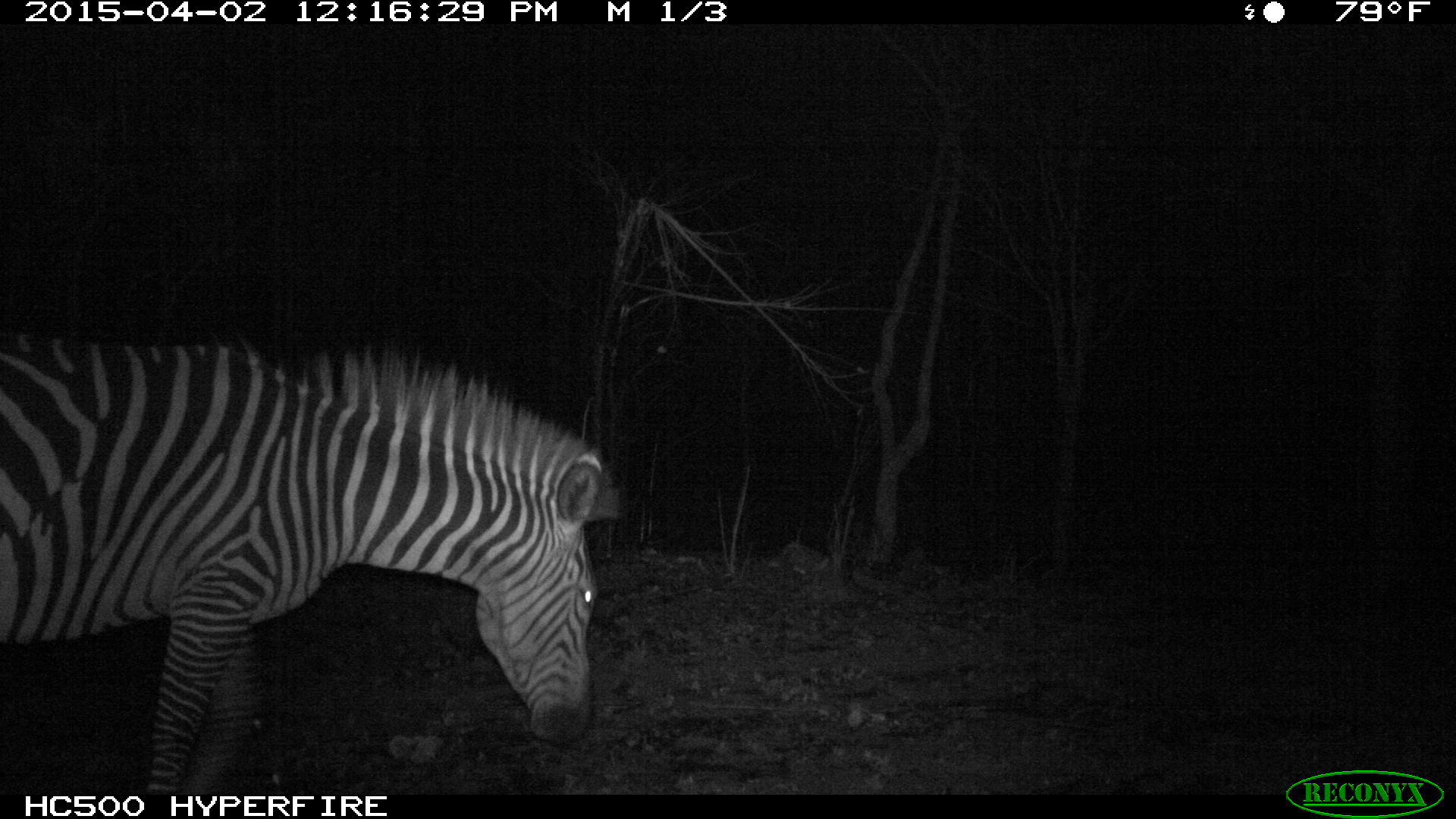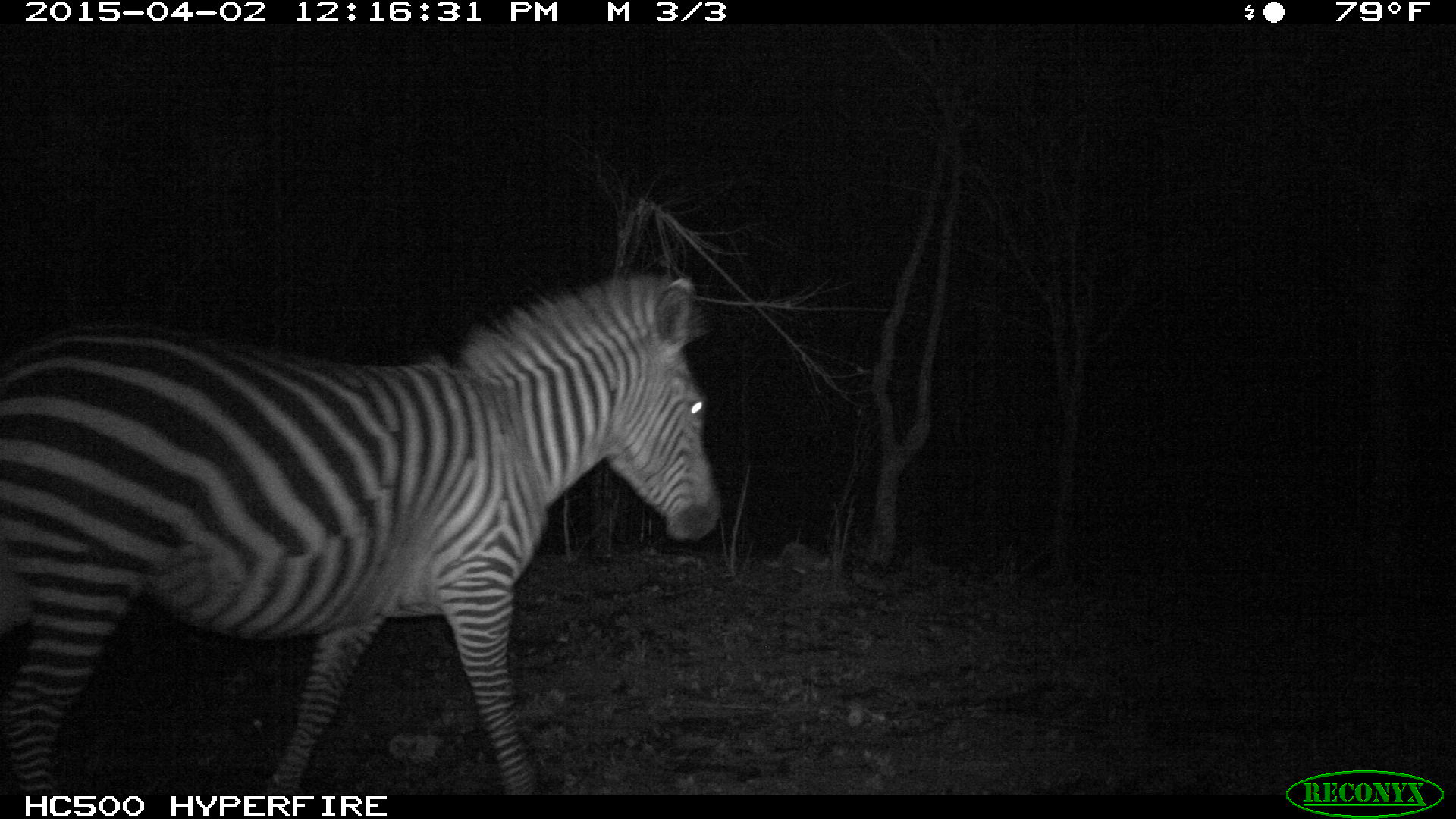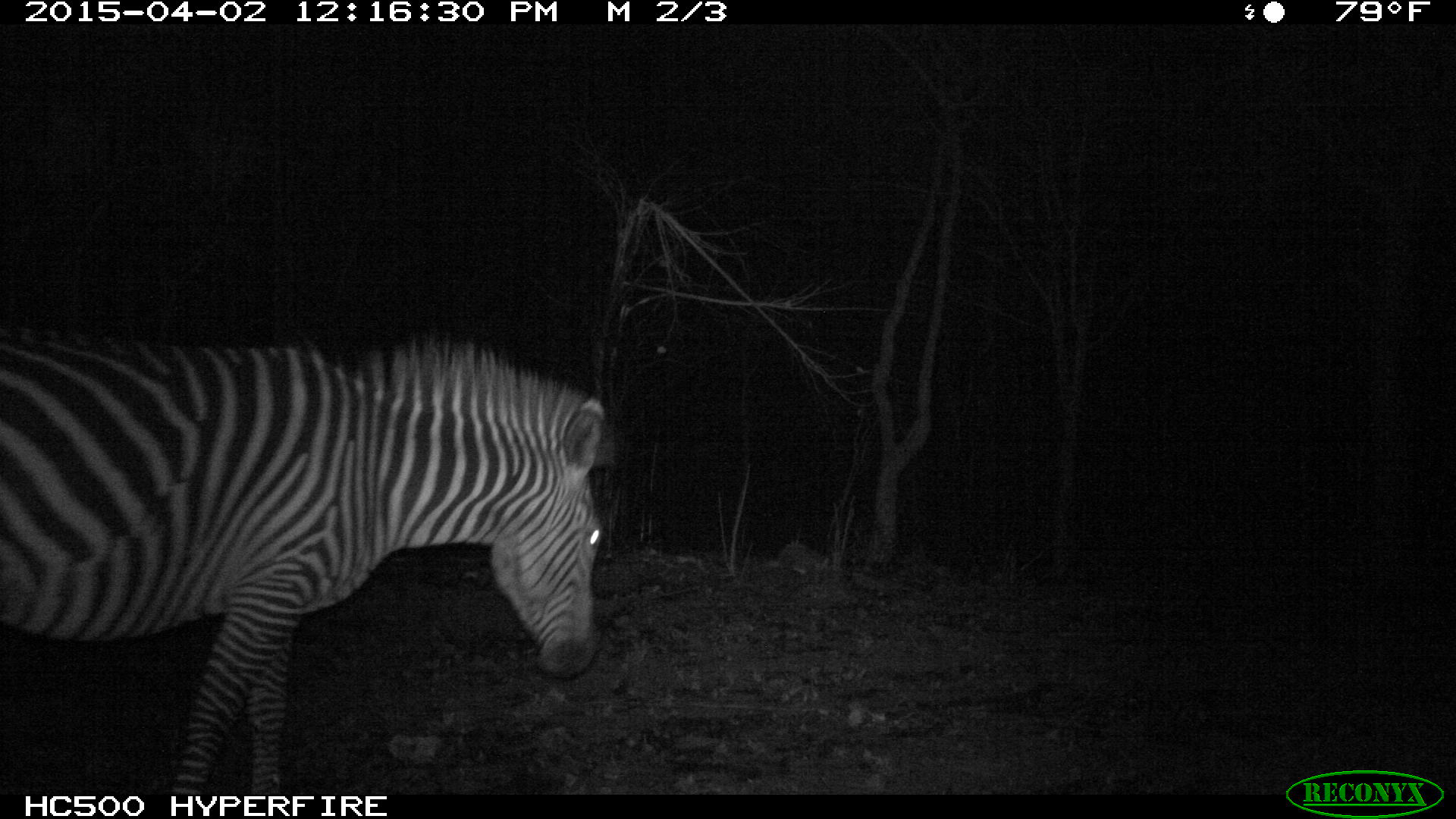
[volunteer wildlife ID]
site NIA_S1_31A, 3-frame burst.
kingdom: Animalia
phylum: Chordata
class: Mammalia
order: Perissodactyla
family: Equidae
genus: Equus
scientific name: Equus quagga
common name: plains zebra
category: zebraplains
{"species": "zebraplains (plains zebra) (Equus quagga)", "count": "1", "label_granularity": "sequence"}